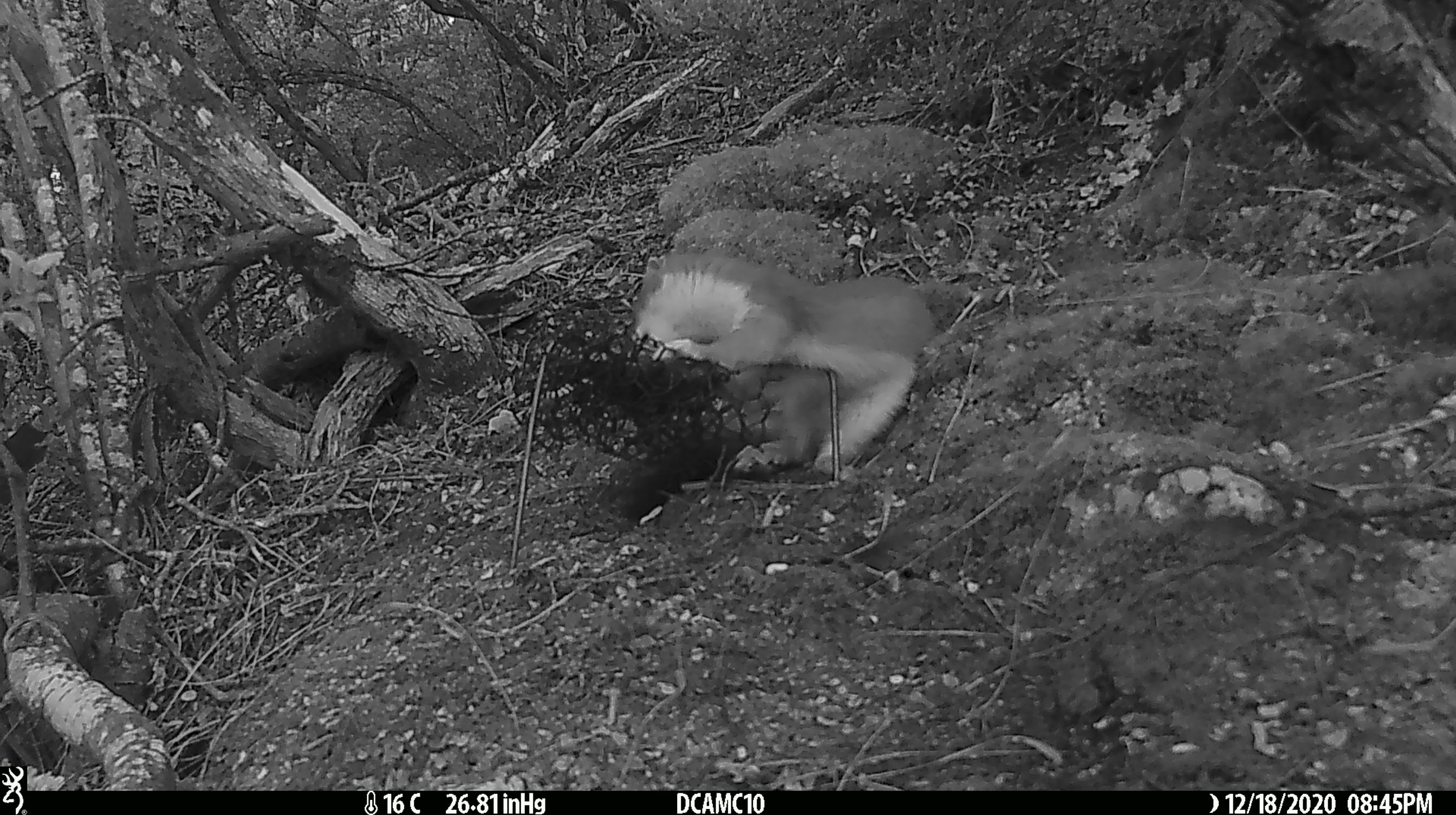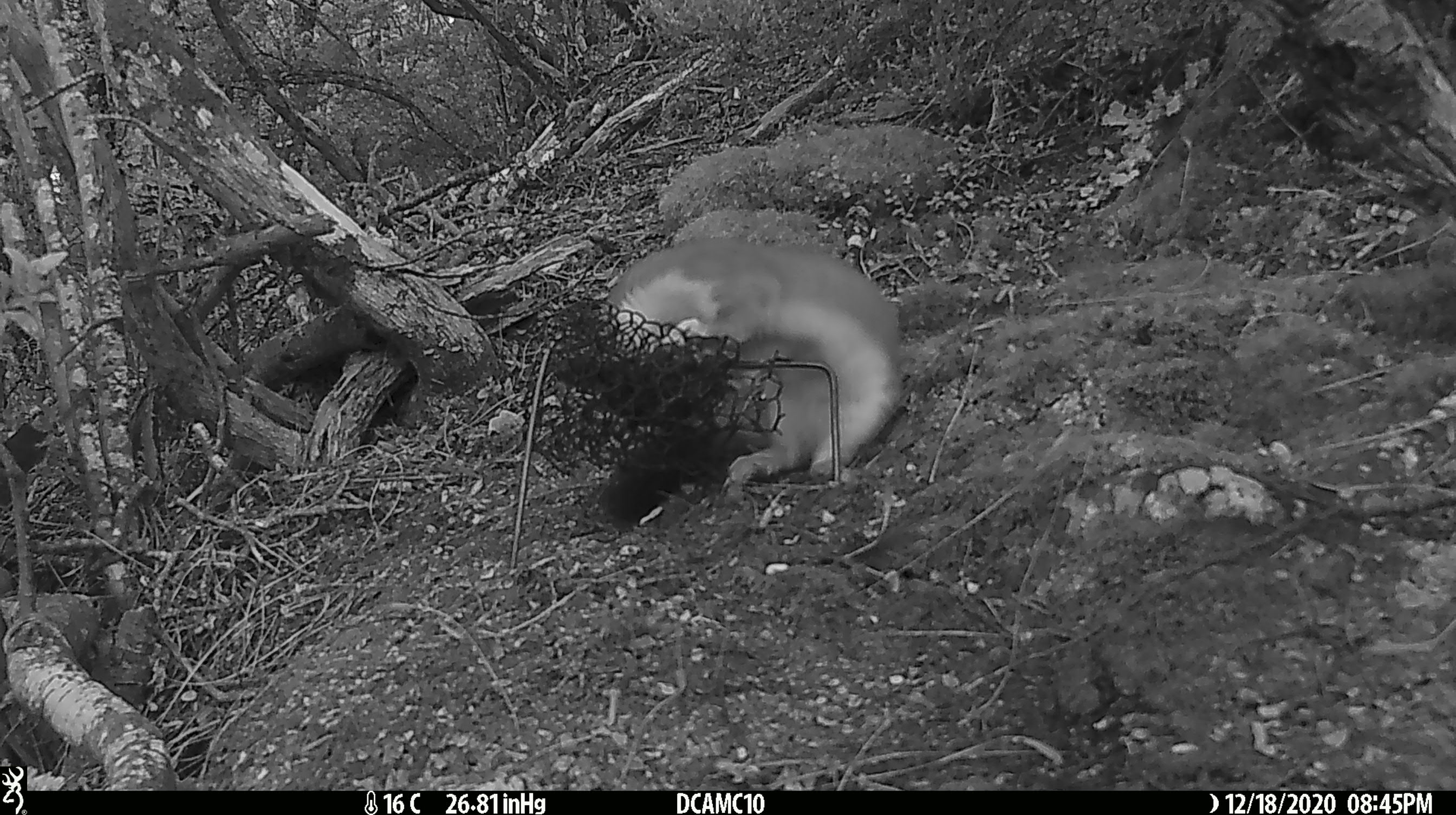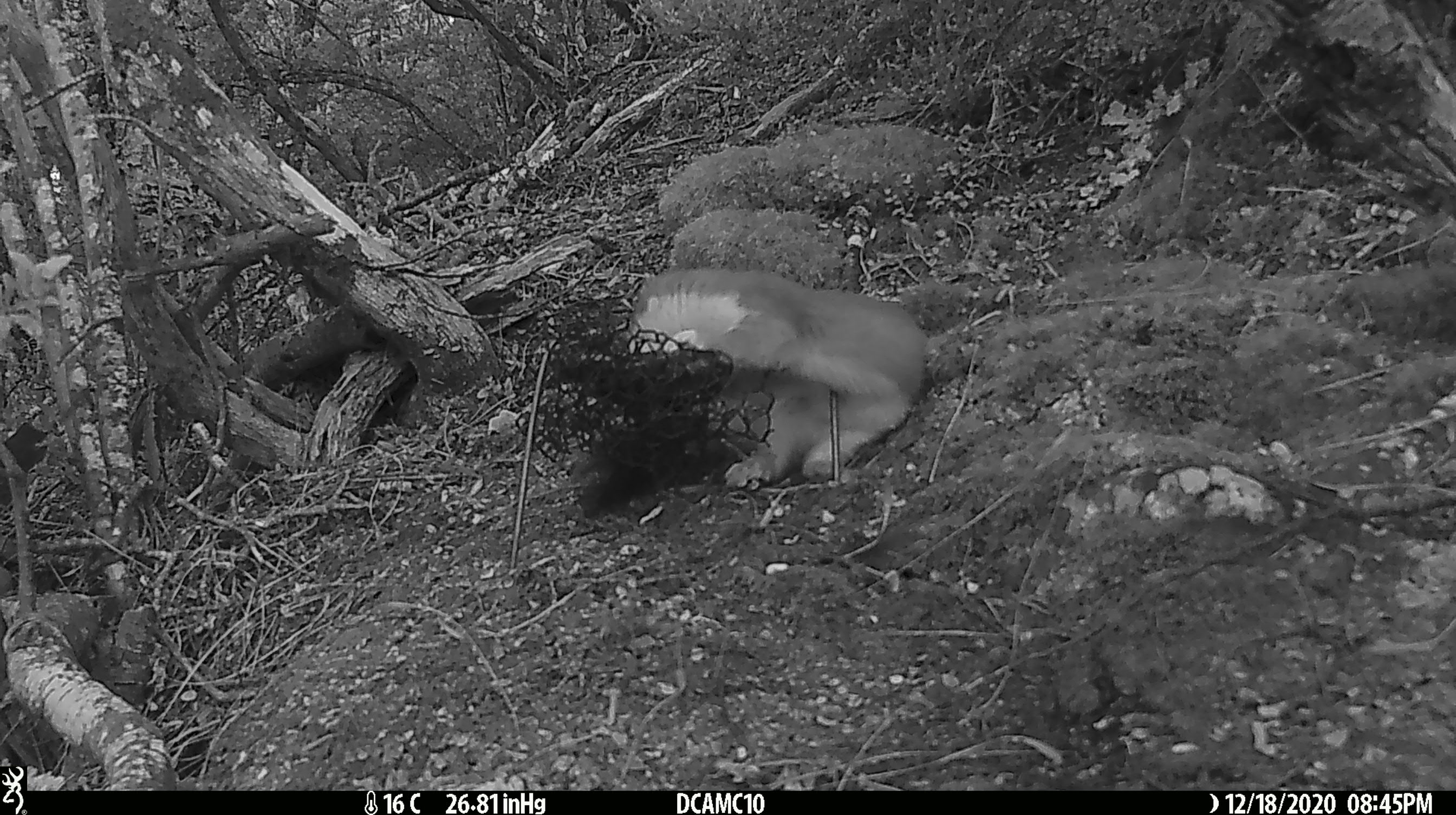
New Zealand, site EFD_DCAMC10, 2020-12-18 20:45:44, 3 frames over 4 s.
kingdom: Animalia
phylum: Chordata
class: Mammalia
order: Carnivora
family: Mustelidae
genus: Mustela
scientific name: Mustela erminea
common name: stoat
Stoat (Mustela erminea).